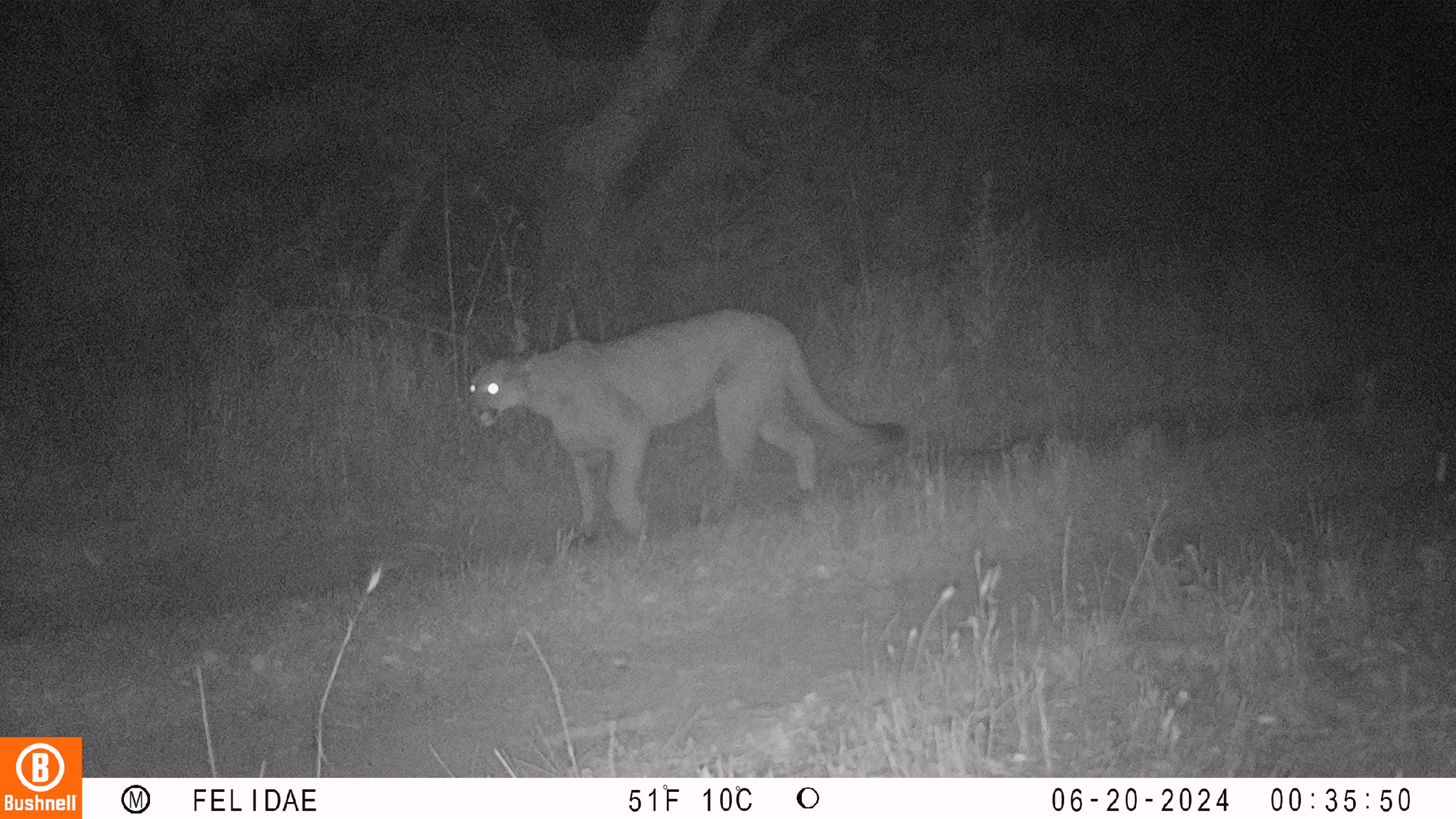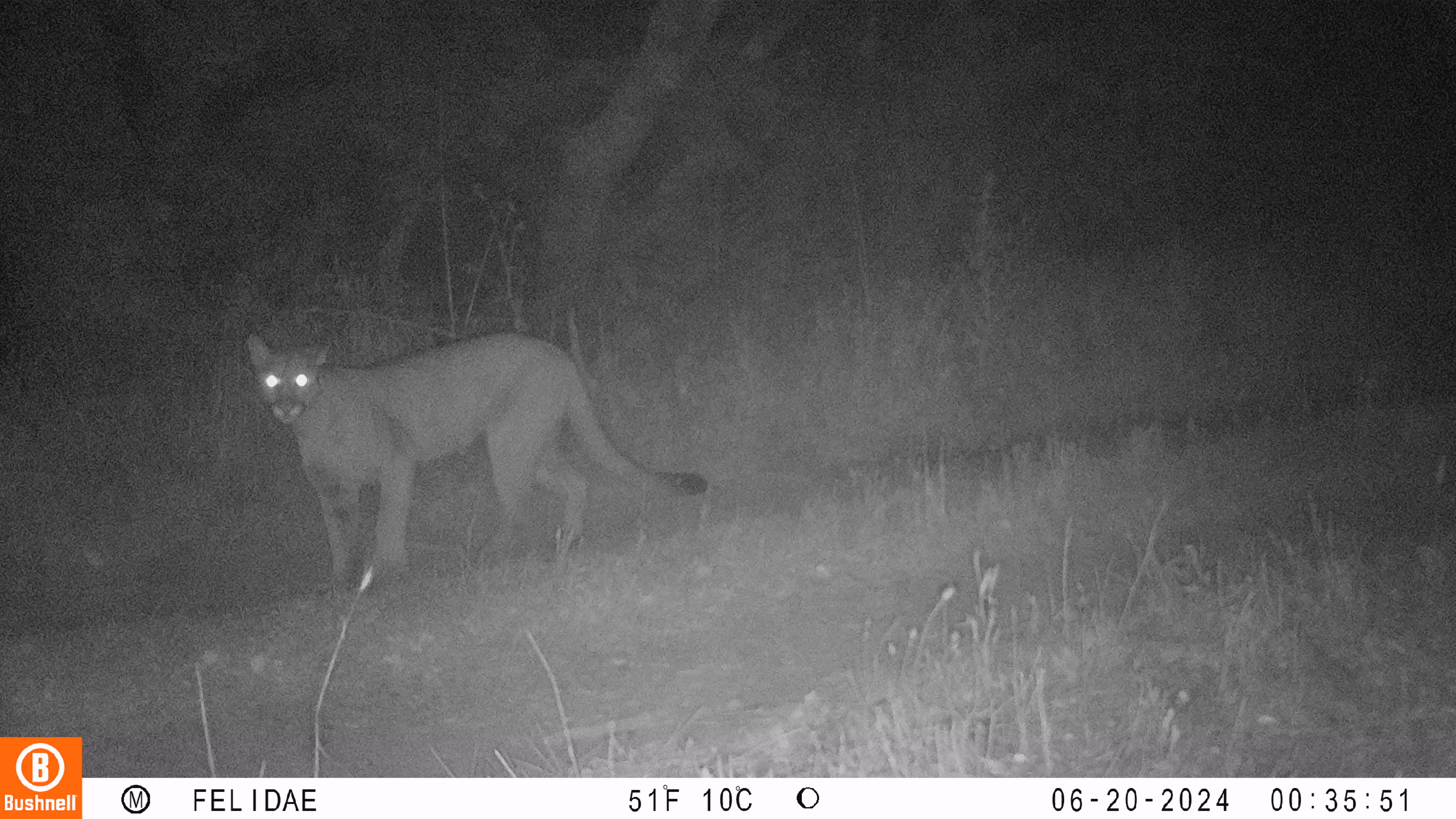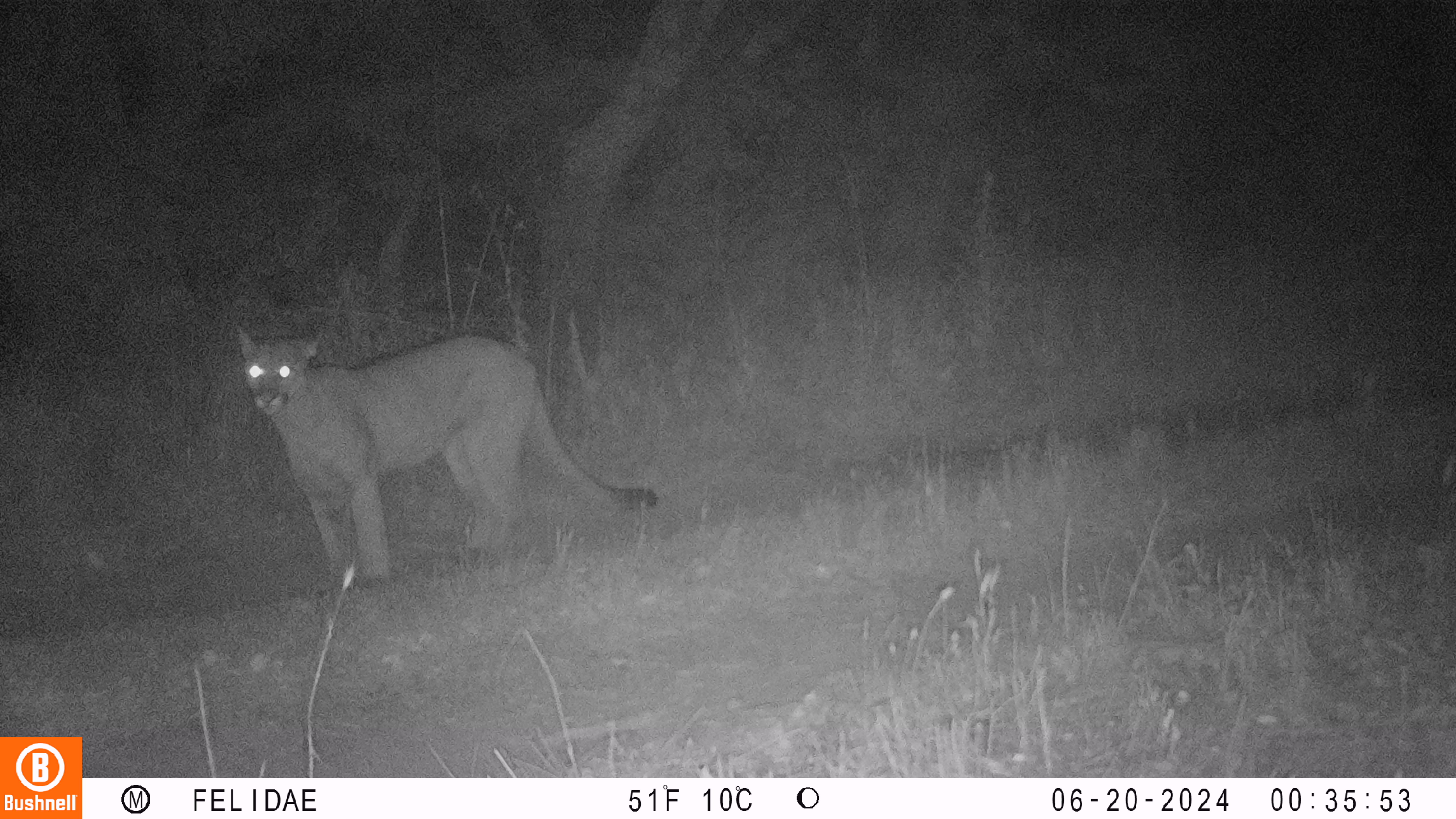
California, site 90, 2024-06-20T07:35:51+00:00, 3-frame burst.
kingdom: Animalia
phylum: Chordata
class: Mammalia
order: Carnivora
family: Felidae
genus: Puma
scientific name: Puma concolor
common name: puma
Puma (Puma concolor).